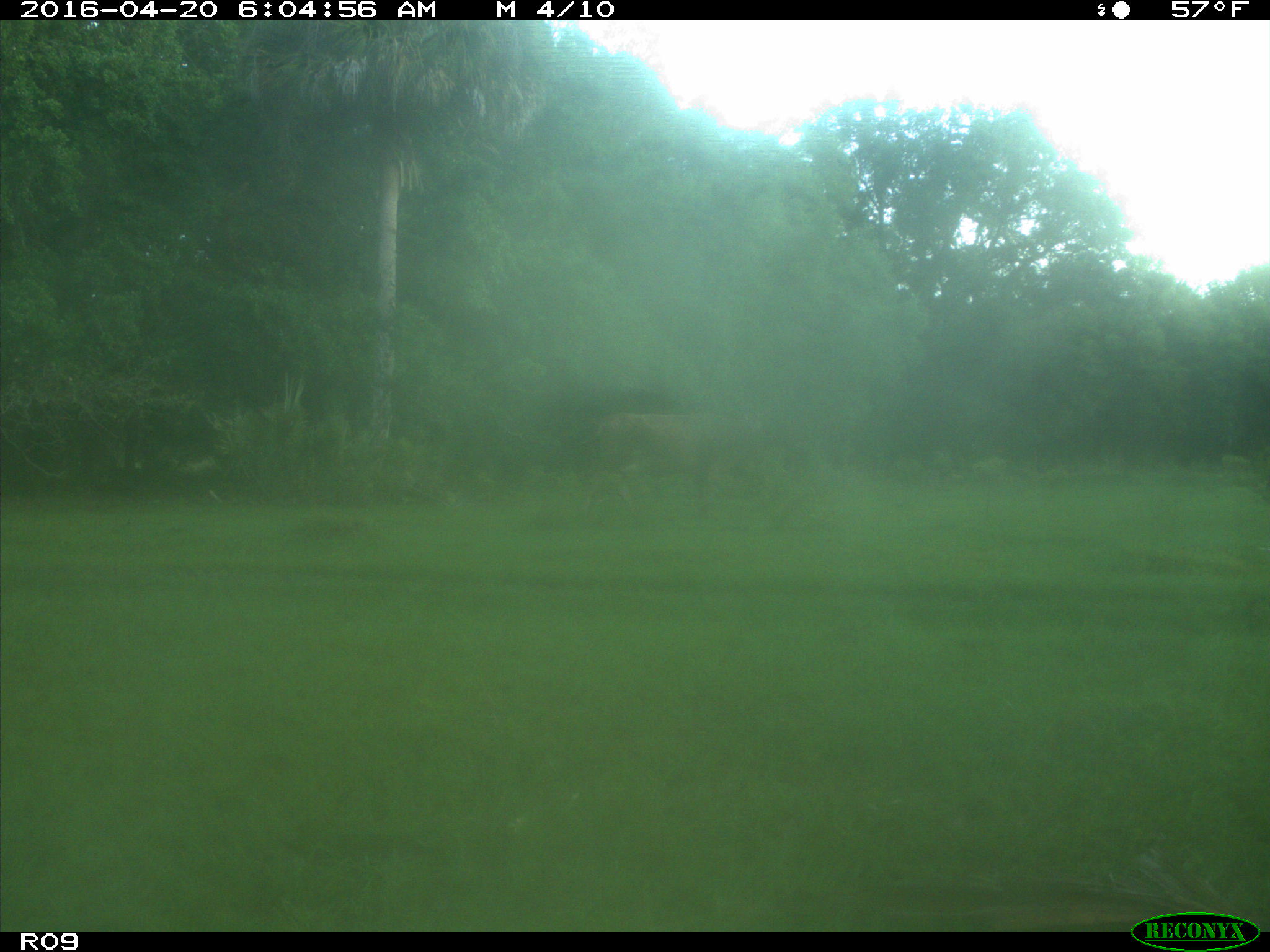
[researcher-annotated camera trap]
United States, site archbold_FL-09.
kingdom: Animalia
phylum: Chordata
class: Mammalia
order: Artiodactyla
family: Bovidae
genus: Bos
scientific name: Bos taurus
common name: domestic cow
Bos taurus (domestic cow).